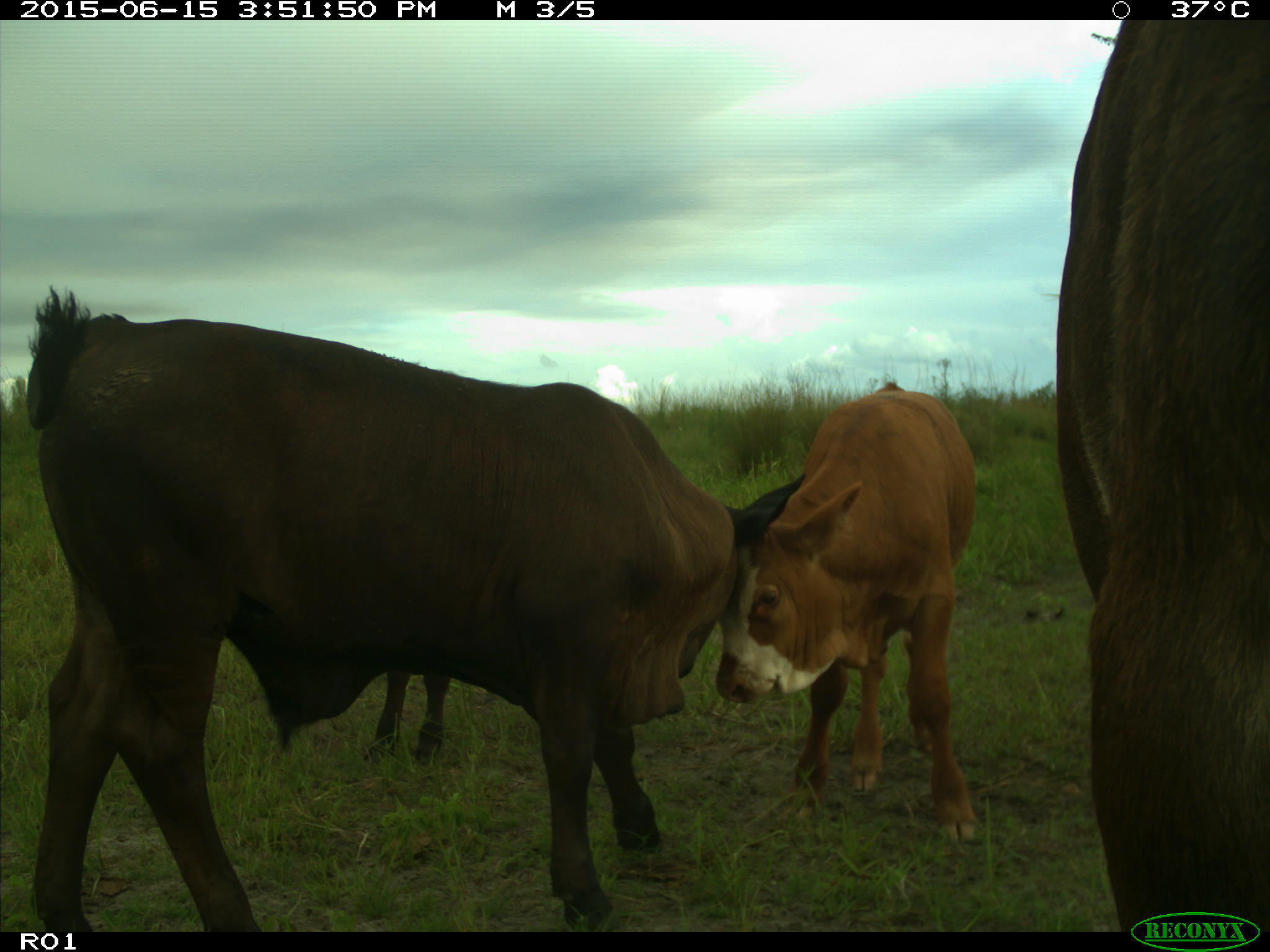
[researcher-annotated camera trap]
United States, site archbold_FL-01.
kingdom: Animalia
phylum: Chordata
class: Mammalia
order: Artiodactyla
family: Bovidae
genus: Bos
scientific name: Bos taurus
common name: domestic cow